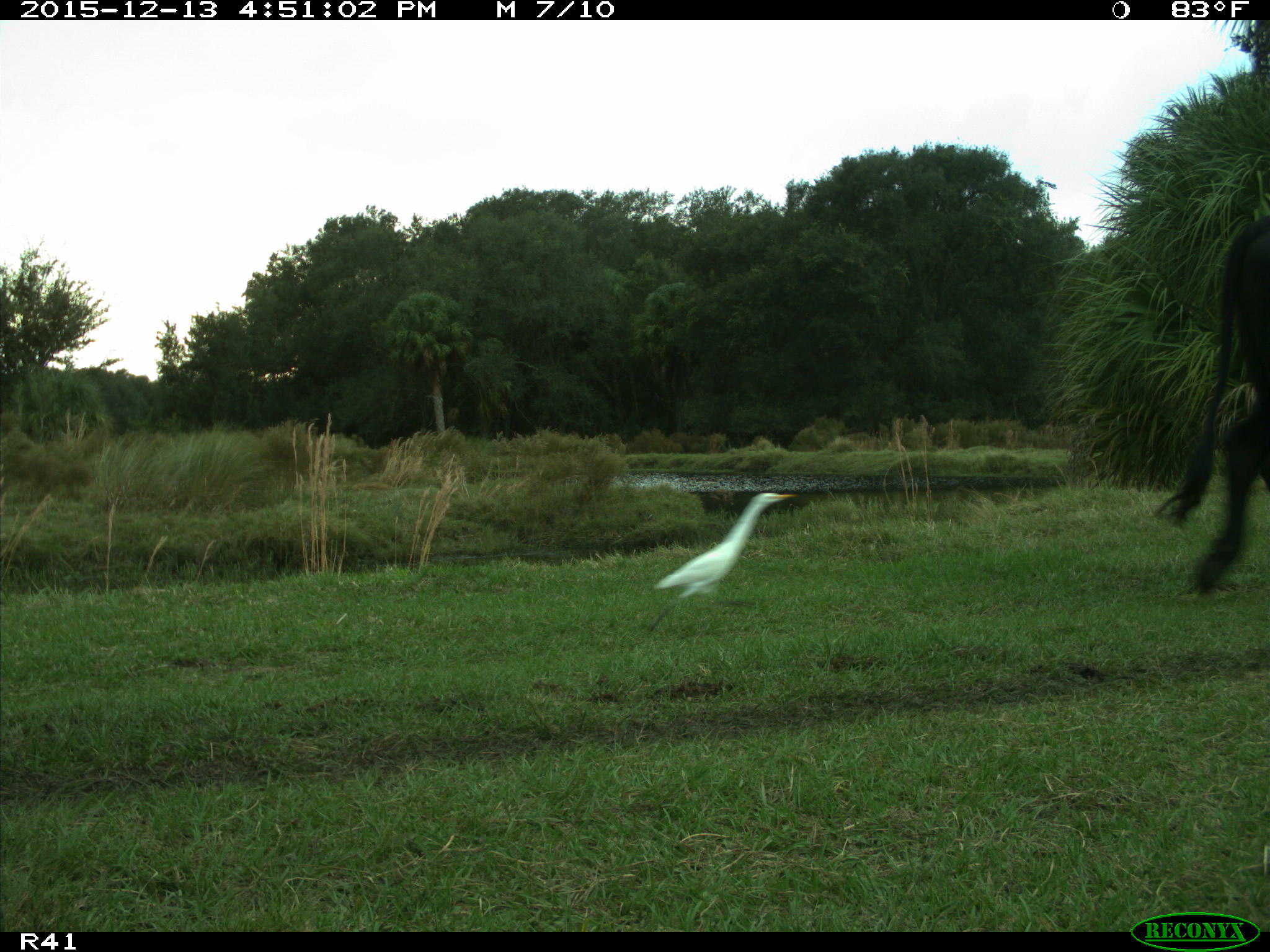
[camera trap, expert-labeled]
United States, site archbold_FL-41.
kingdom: Animalia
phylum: Chordata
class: Mammalia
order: Artiodactyla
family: Bovidae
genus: Bos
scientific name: Bos taurus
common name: domestic cow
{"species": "Bos taurus (domestic cow)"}